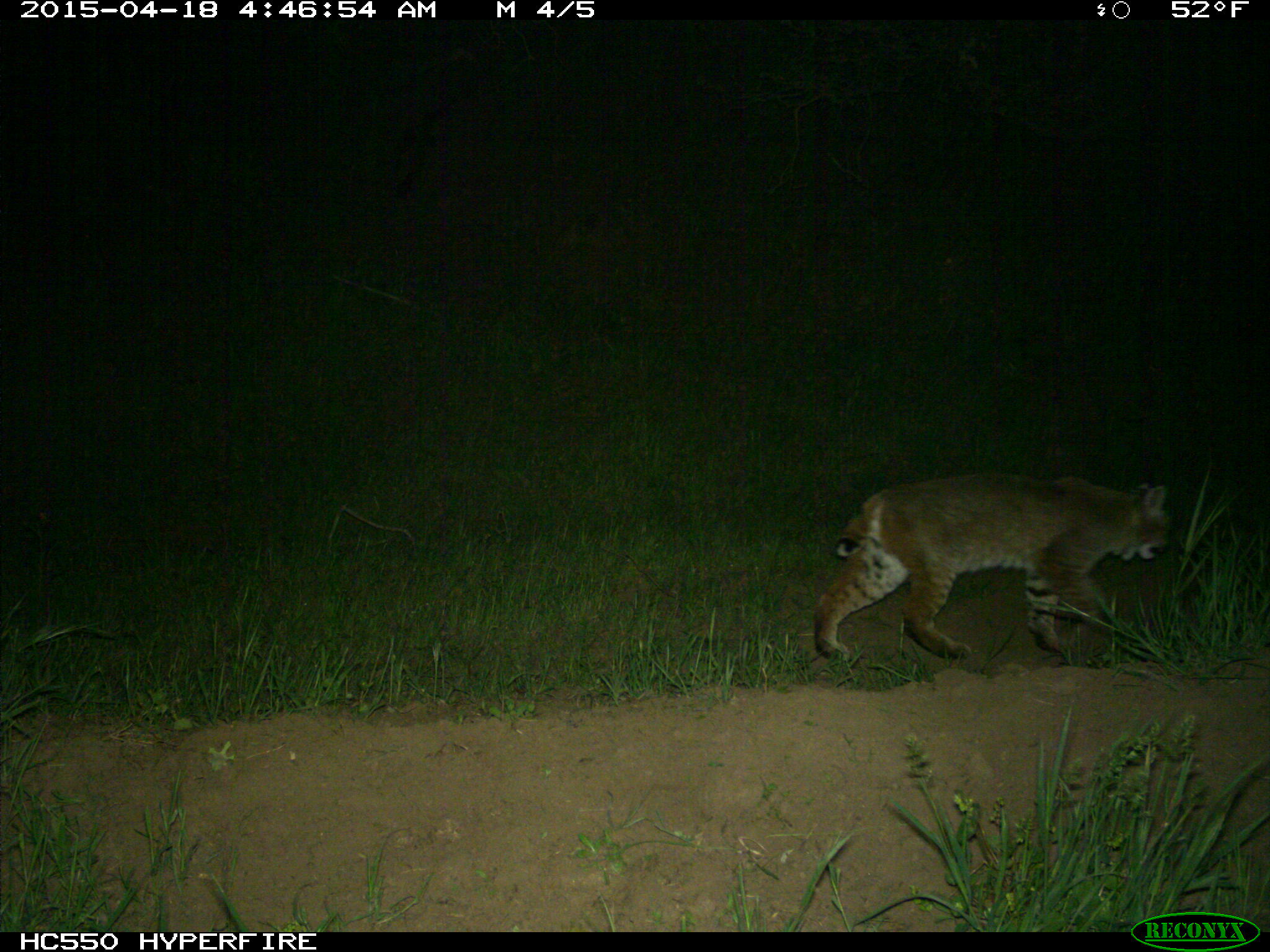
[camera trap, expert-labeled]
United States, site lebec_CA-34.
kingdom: Animalia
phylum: Chordata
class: Mammalia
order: Carnivora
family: Felidae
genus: Lynx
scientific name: Lynx rufus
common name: bobcat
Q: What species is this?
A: Lynx rufus (bobcat).